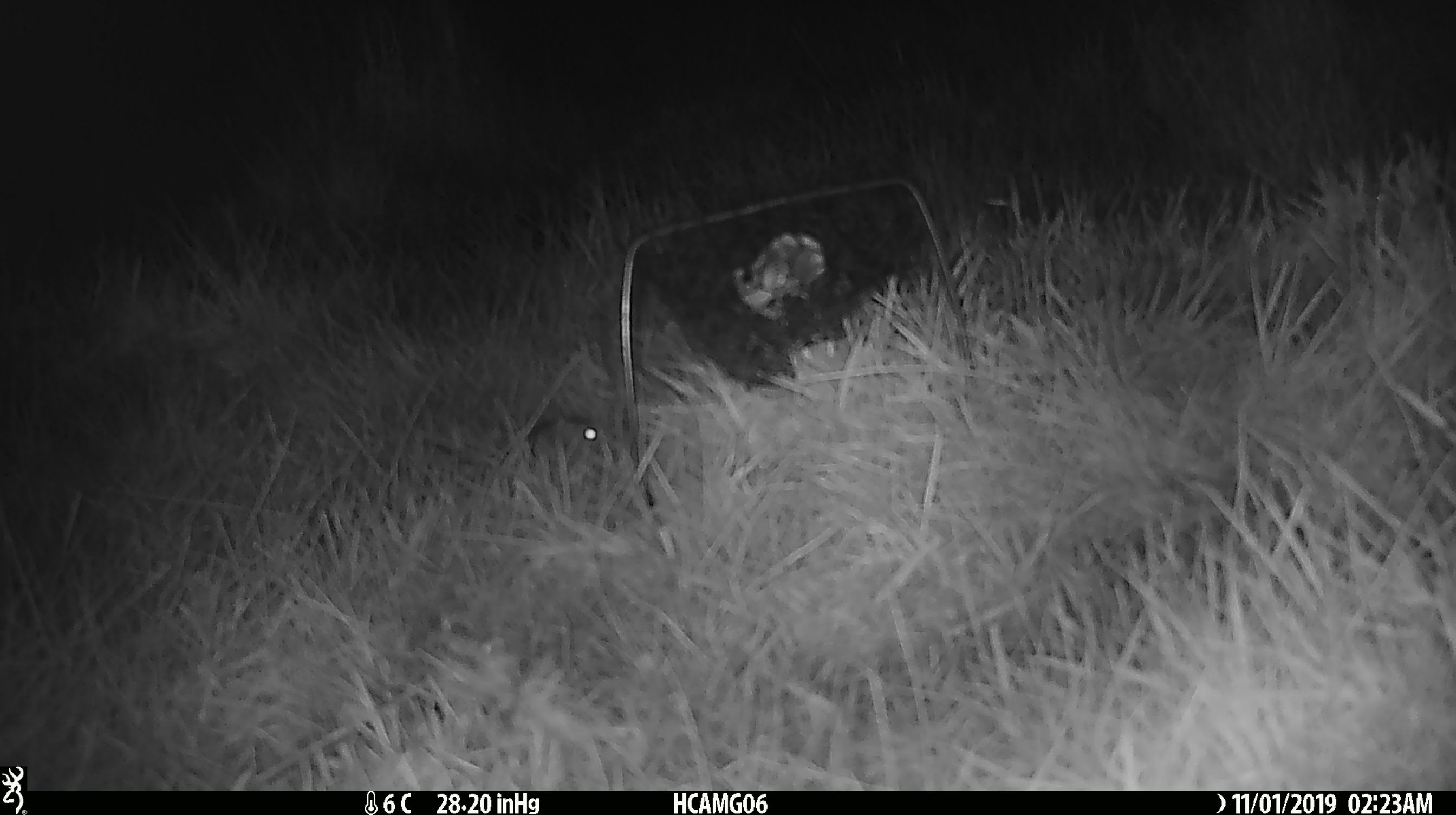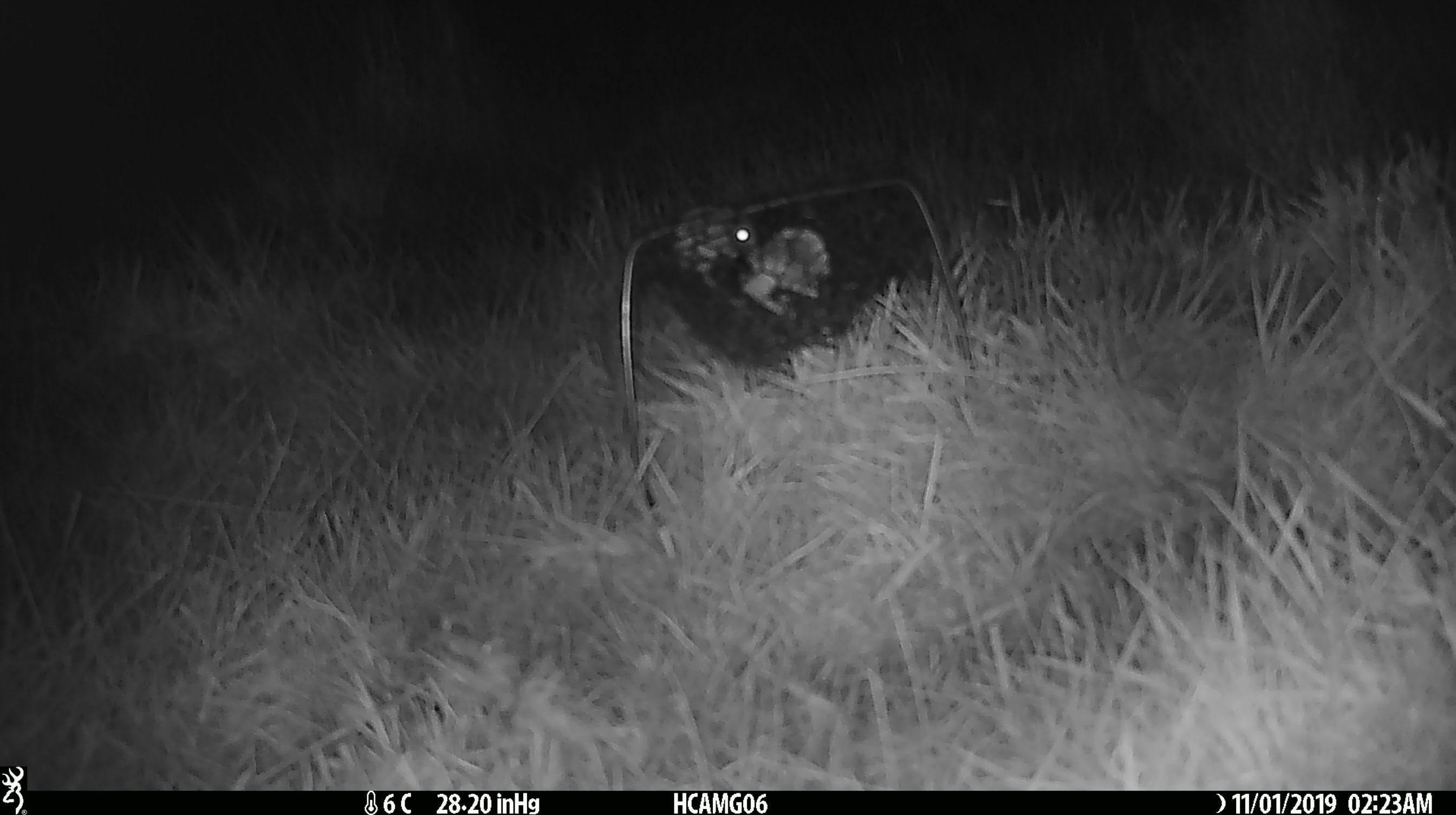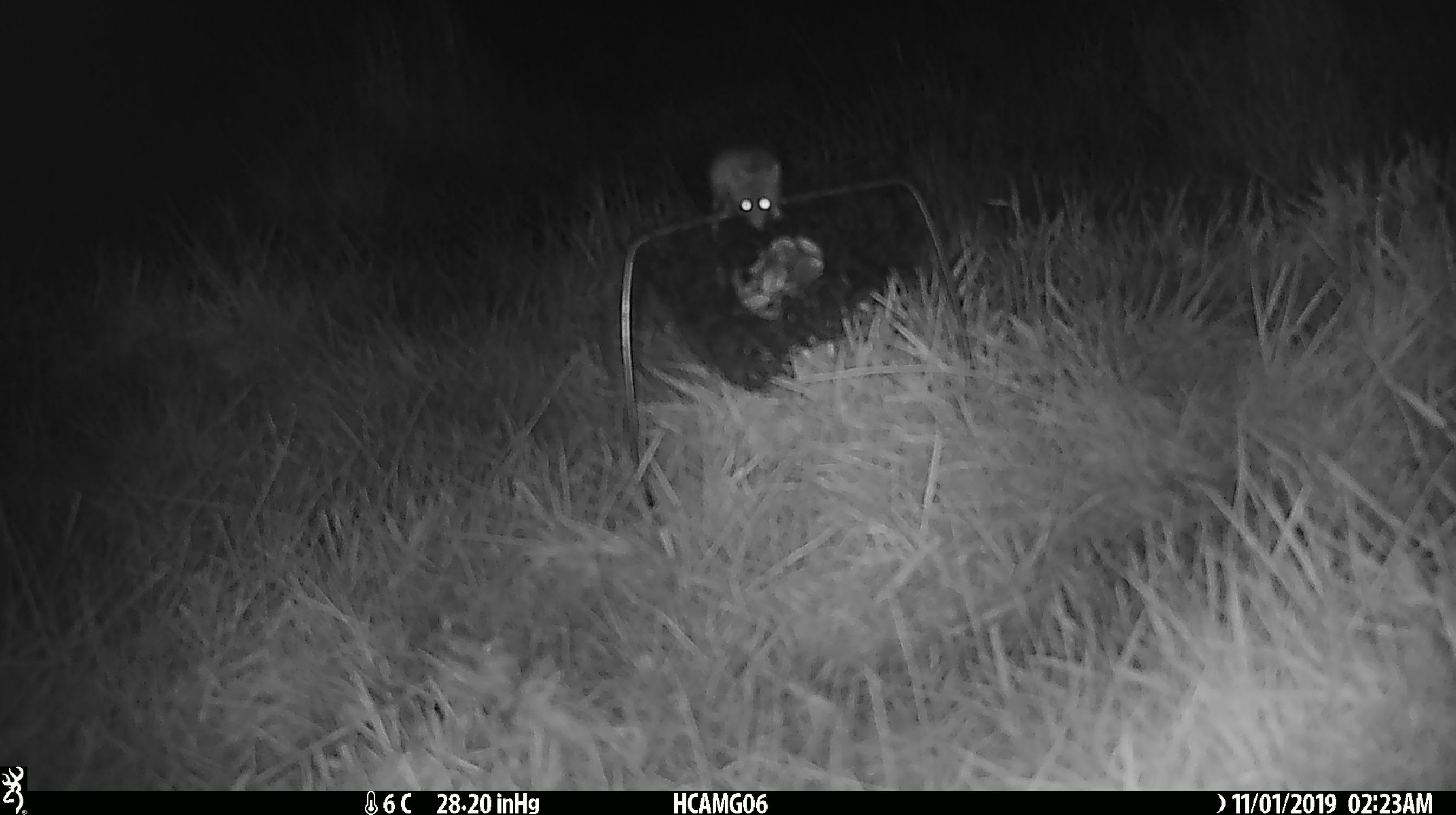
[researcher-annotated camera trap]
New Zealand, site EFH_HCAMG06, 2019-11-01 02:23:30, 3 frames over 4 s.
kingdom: Animalia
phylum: Chordata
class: Mammalia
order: Rodentia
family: Muridae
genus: Mus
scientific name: Mus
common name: mouse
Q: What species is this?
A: Mouse (Mus).